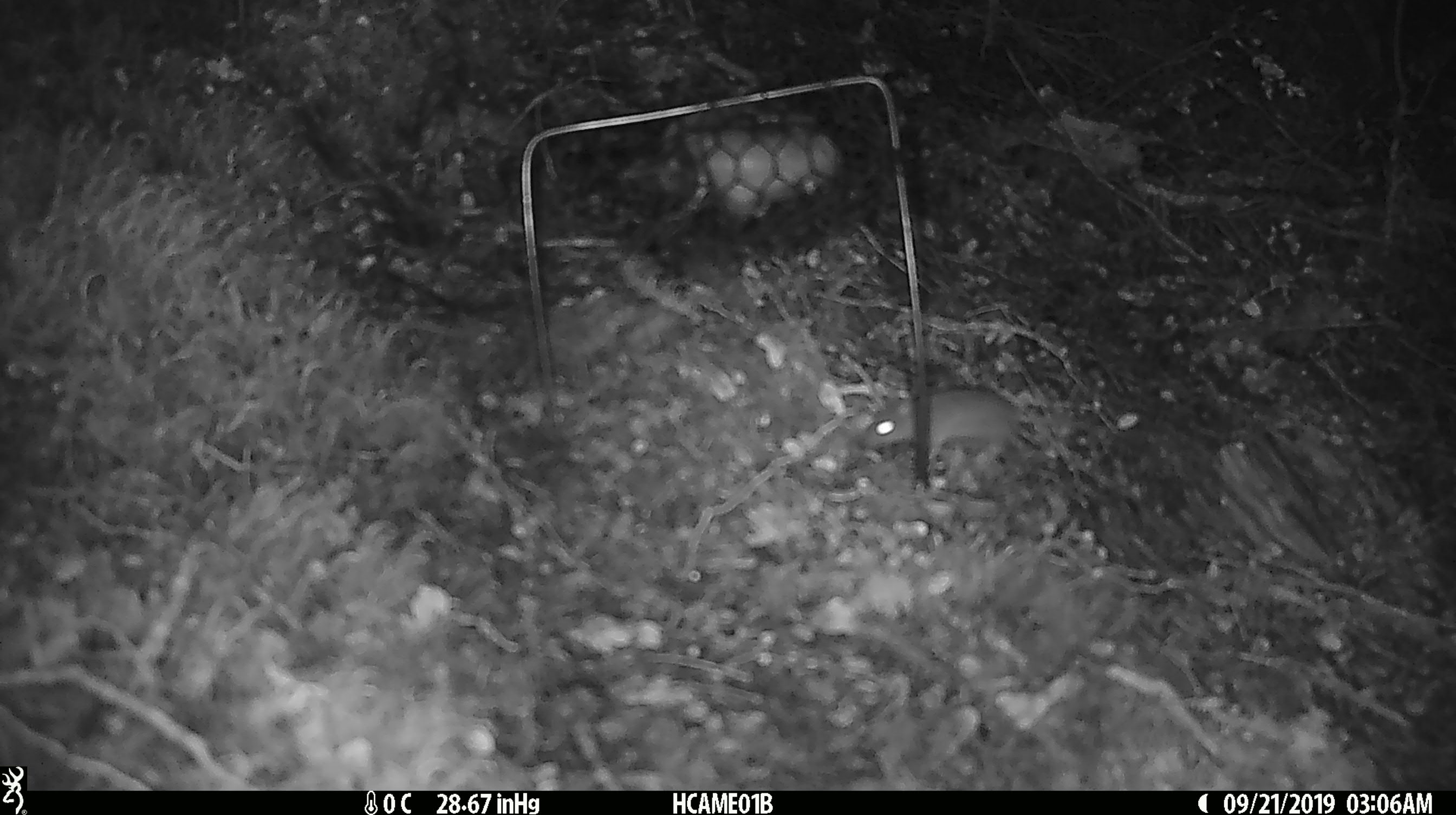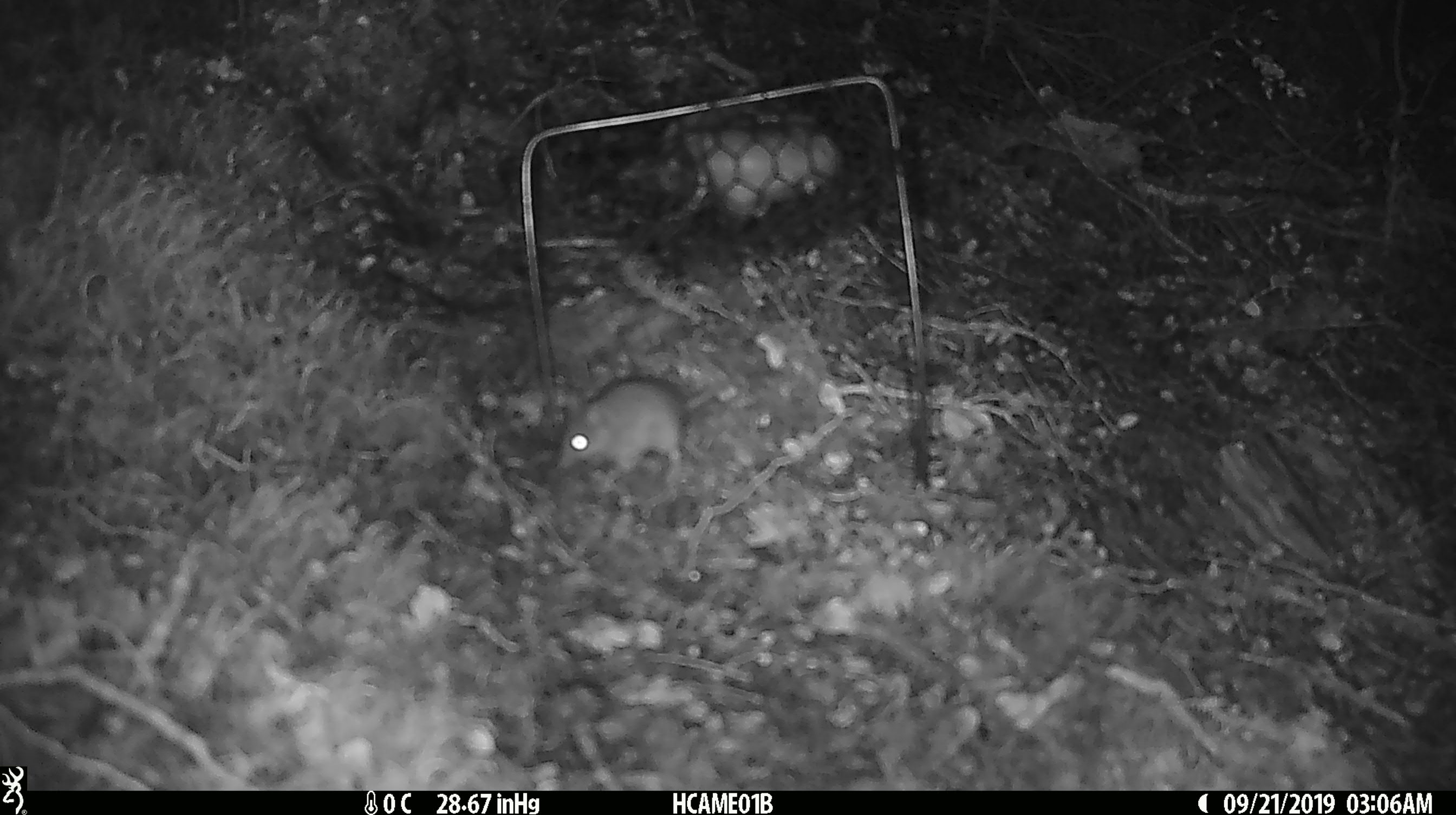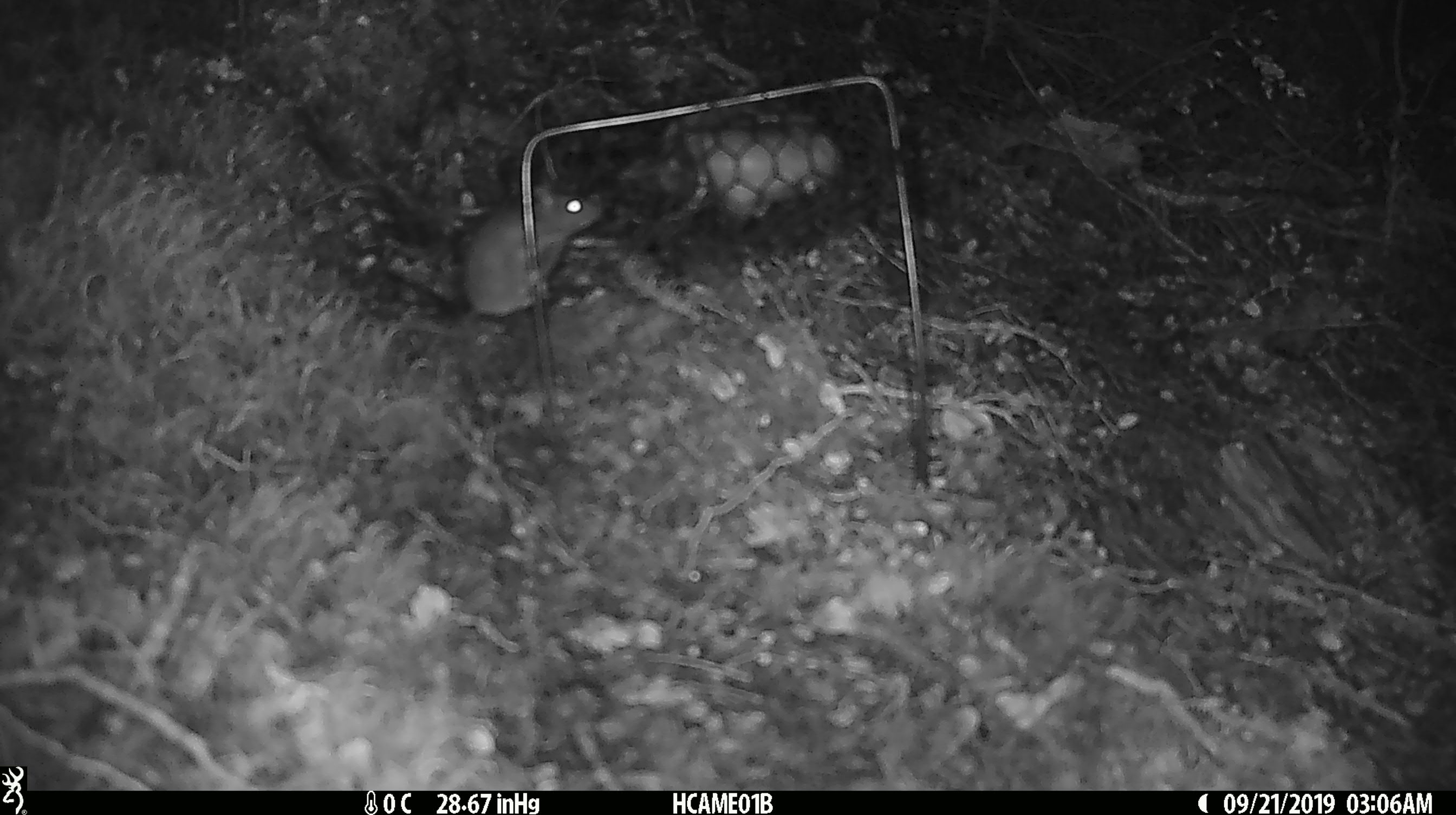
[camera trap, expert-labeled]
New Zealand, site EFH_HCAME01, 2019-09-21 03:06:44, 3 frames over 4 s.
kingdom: Animalia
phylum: Chordata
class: Mammalia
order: Rodentia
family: Muridae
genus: Mus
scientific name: Mus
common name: mouse